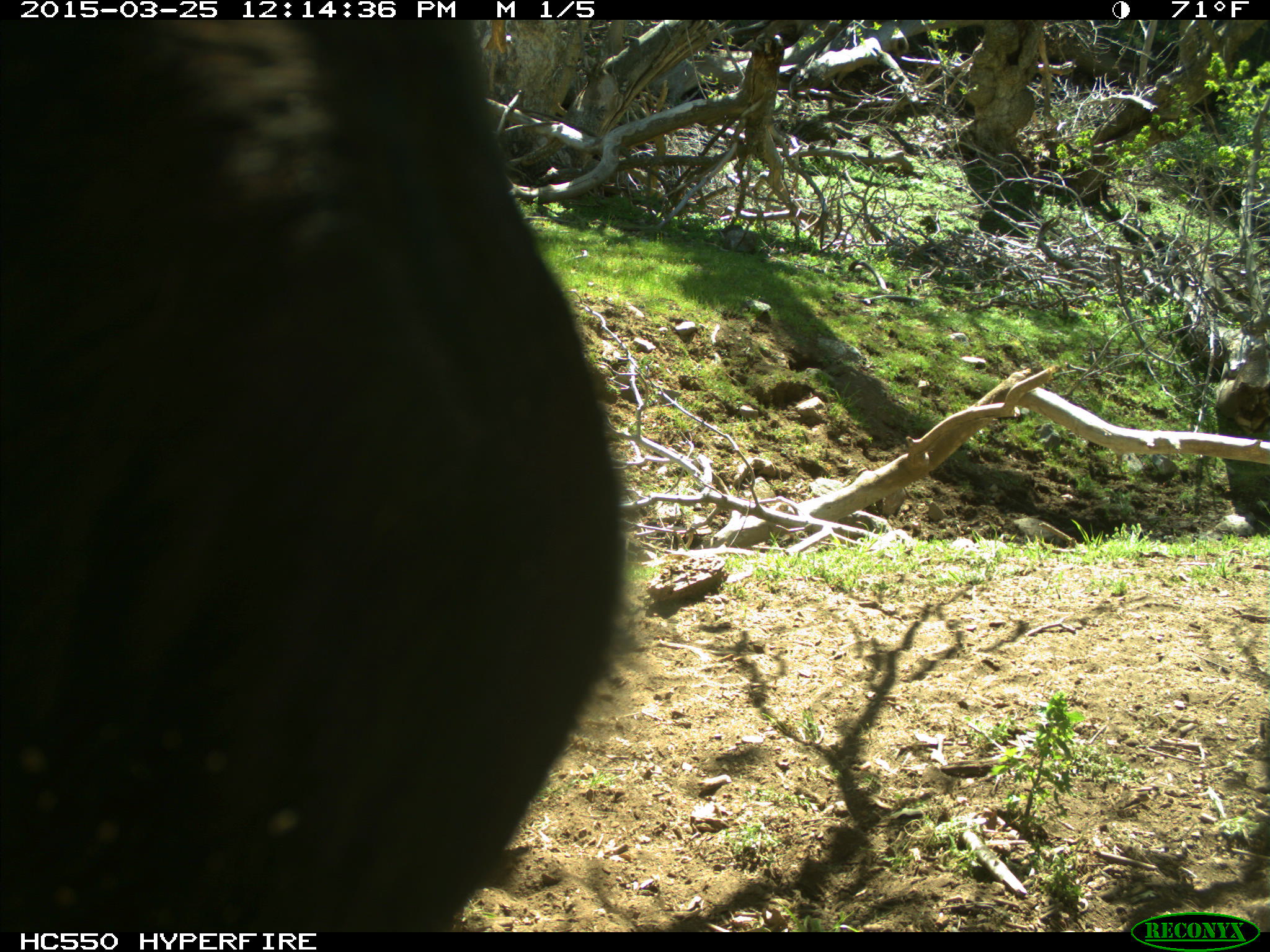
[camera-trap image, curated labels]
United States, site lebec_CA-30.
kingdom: Animalia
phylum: Chordata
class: Mammalia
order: Artiodactyla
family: Bovidae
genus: Bos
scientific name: Bos taurus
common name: domestic cow